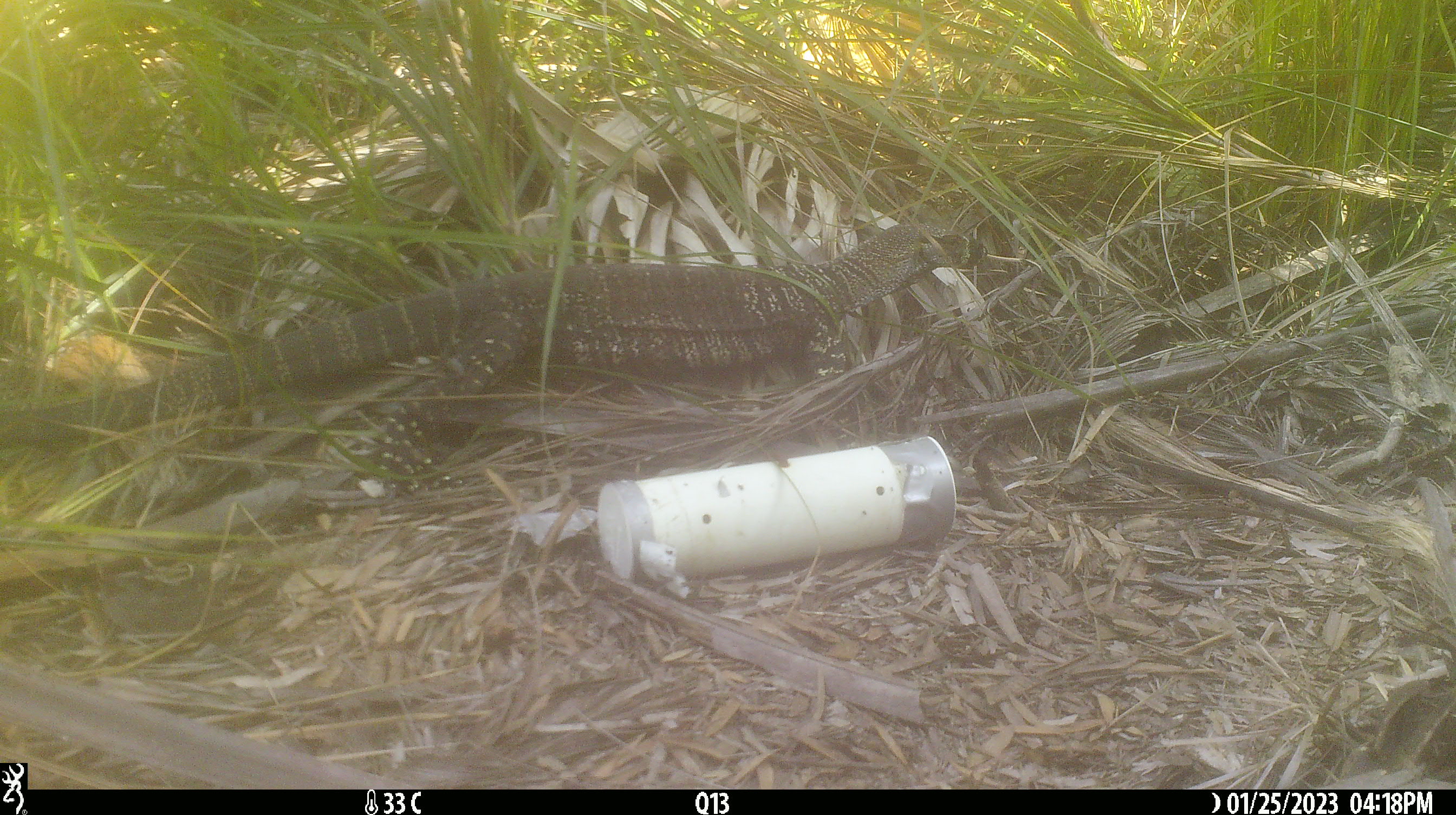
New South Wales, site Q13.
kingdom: Animalia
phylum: Chordata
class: Reptilia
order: Squamata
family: Varanidae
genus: Varanus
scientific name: Varanus varius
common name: lace monitor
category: goanna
Goanna (lace monitor) (Varanus varius).